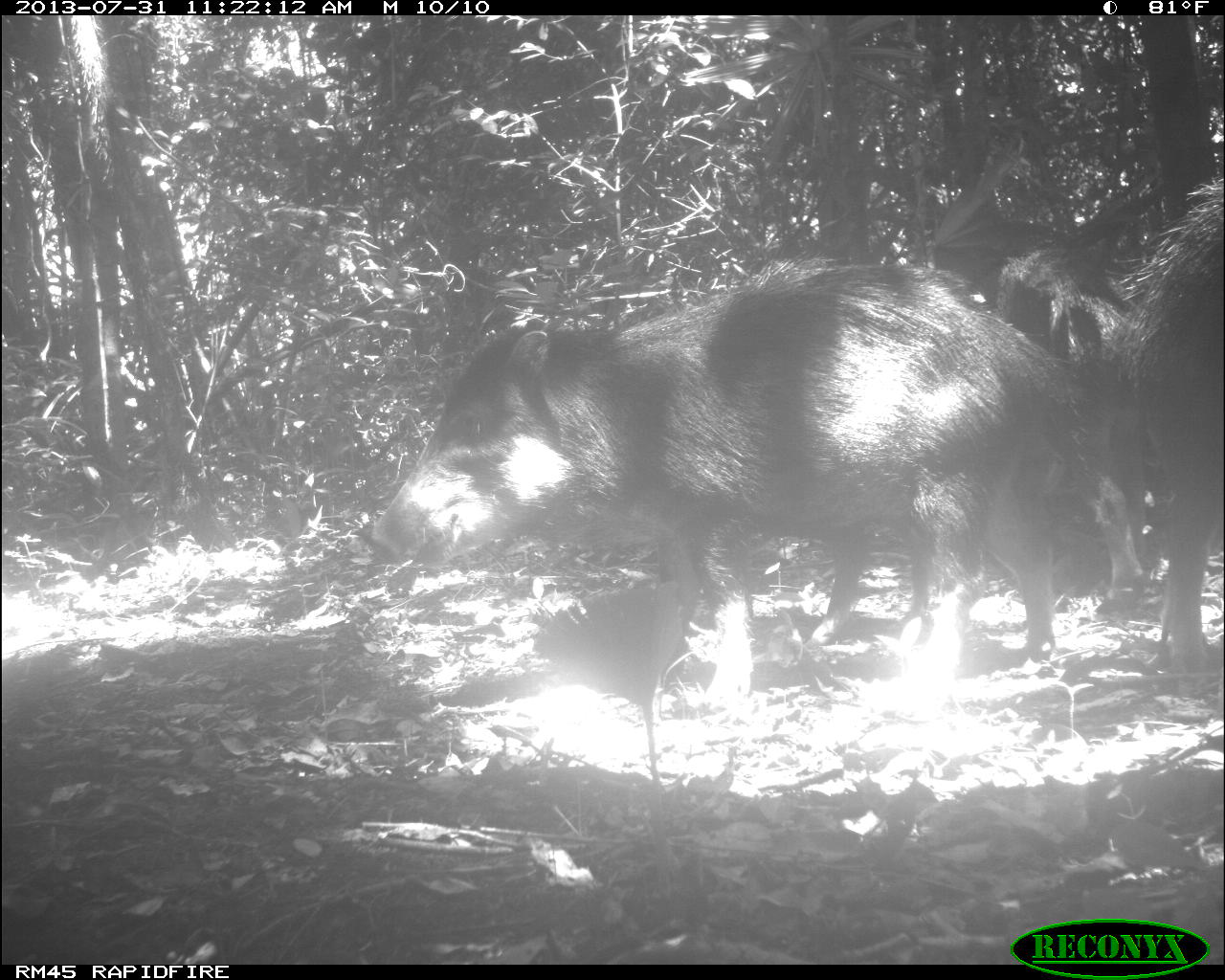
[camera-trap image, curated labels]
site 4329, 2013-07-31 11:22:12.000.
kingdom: Animalia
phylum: Chordata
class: Mammalia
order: Artiodactyla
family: Tayassuidae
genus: Tayassu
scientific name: Tayassu pecari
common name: white-lipped peccary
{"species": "Tayassu pecari (white-lipped peccary)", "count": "6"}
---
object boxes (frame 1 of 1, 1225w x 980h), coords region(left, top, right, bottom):
tayassu pecari: region(368, 256, 1088, 724); region(803, 244, 1144, 652); region(1108, 169, 1225, 674)